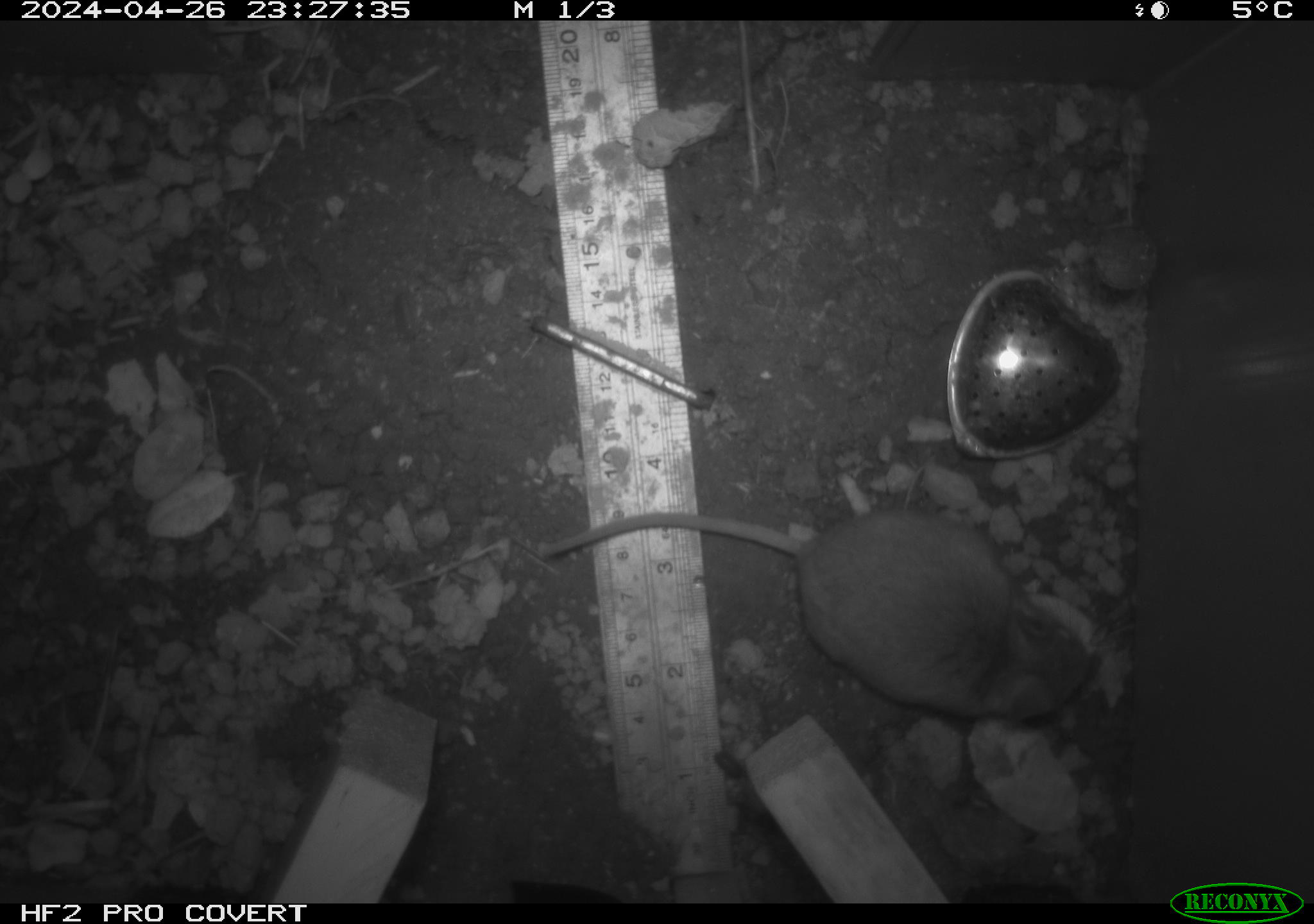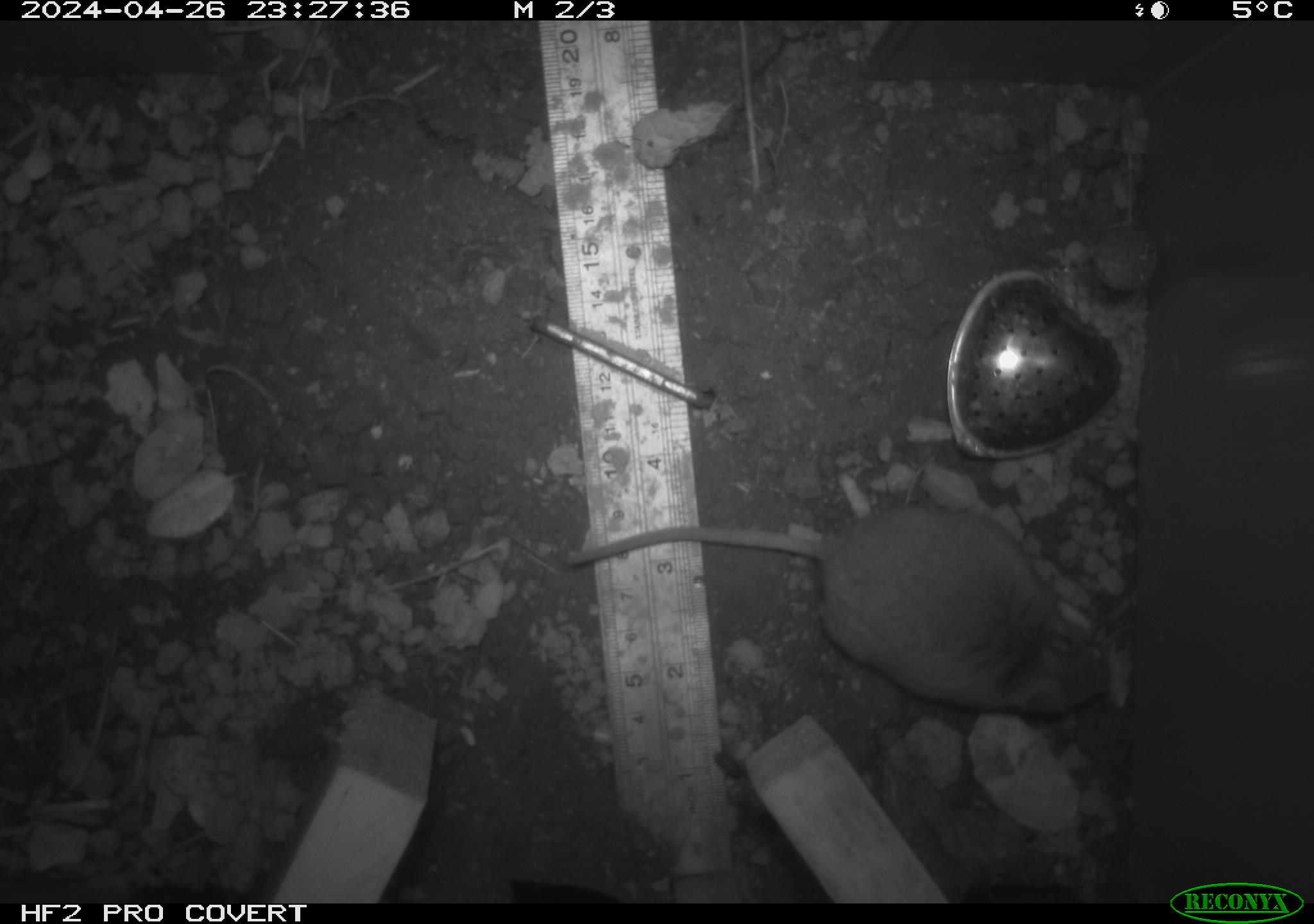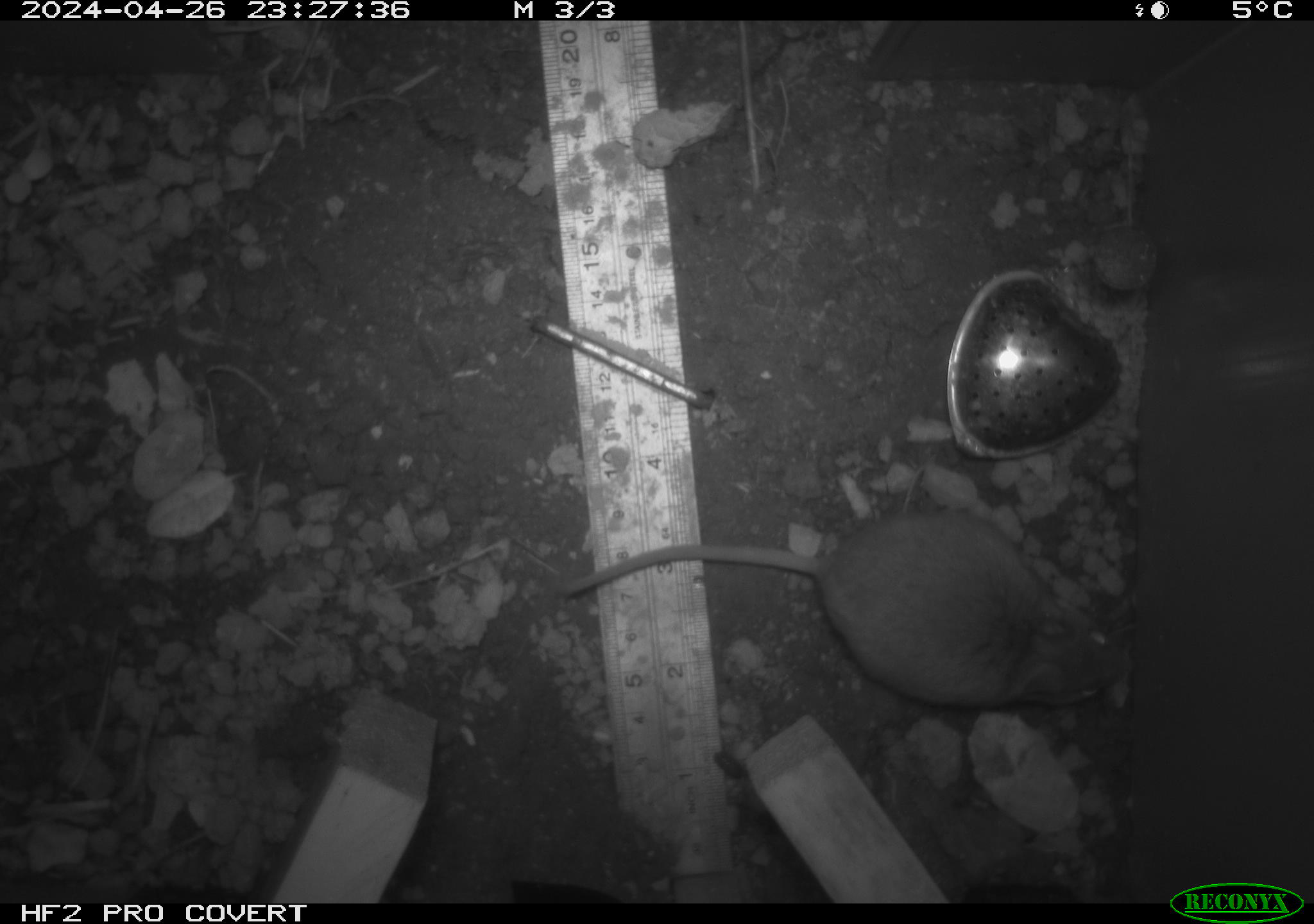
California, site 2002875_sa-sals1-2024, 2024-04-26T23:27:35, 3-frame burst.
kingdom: Animalia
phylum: Chordata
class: Mammalia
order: Rodentia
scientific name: Rodentia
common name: mouse species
Mouse species (Rodentia).